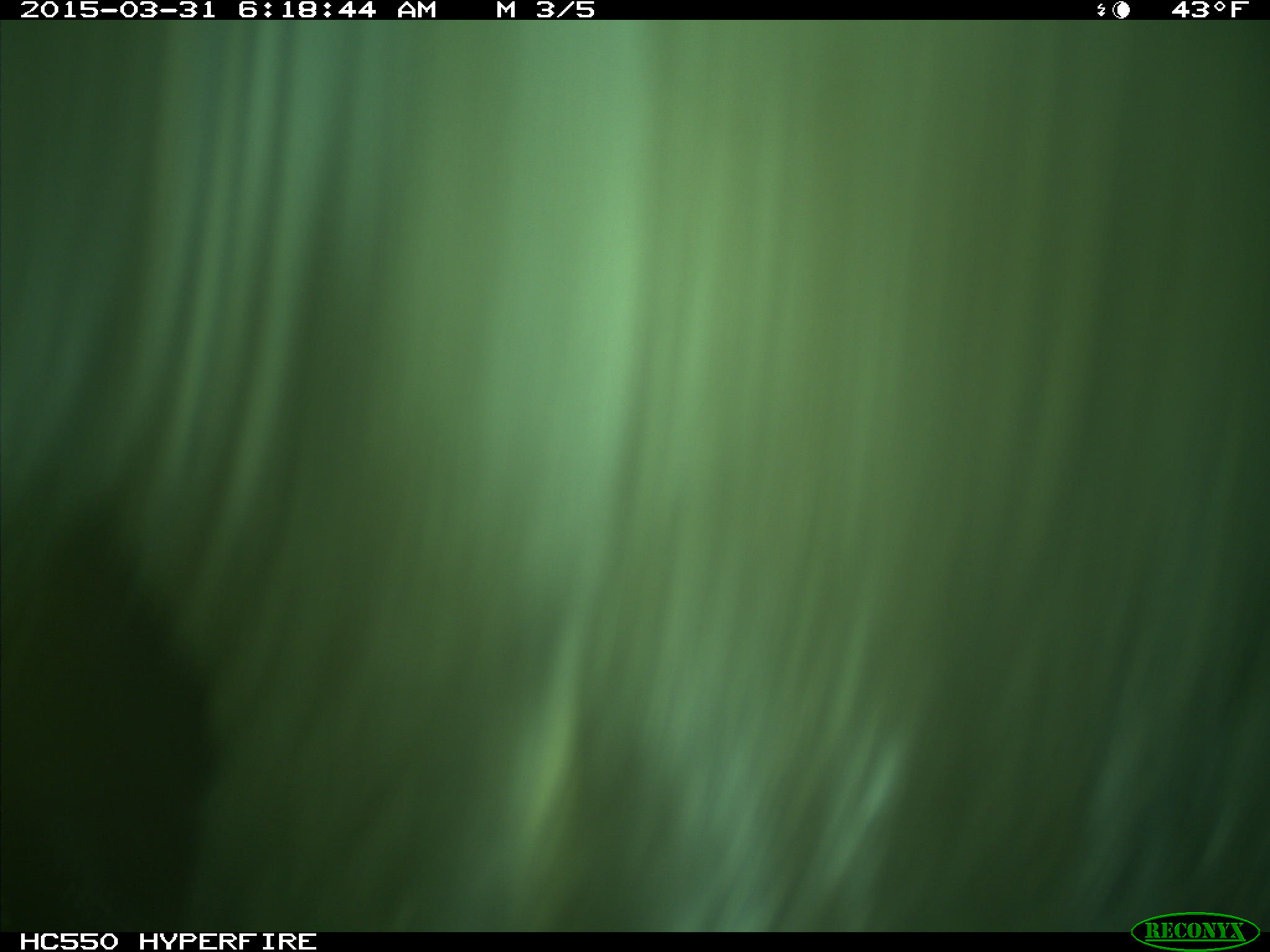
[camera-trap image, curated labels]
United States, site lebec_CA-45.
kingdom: Animalia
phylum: Chordata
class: Mammalia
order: Artiodactyla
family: Bovidae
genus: Bos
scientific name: Bos taurus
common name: domestic cow